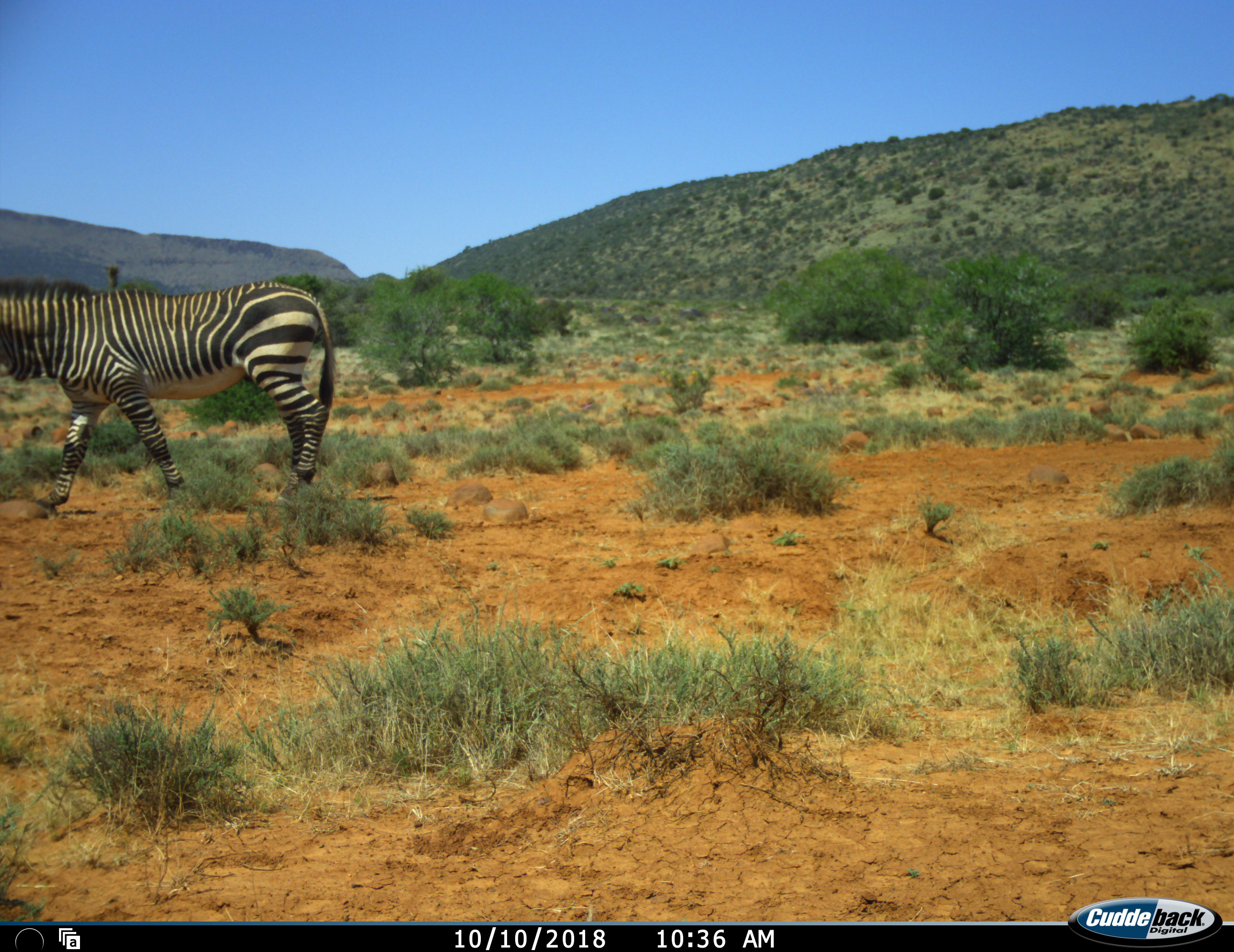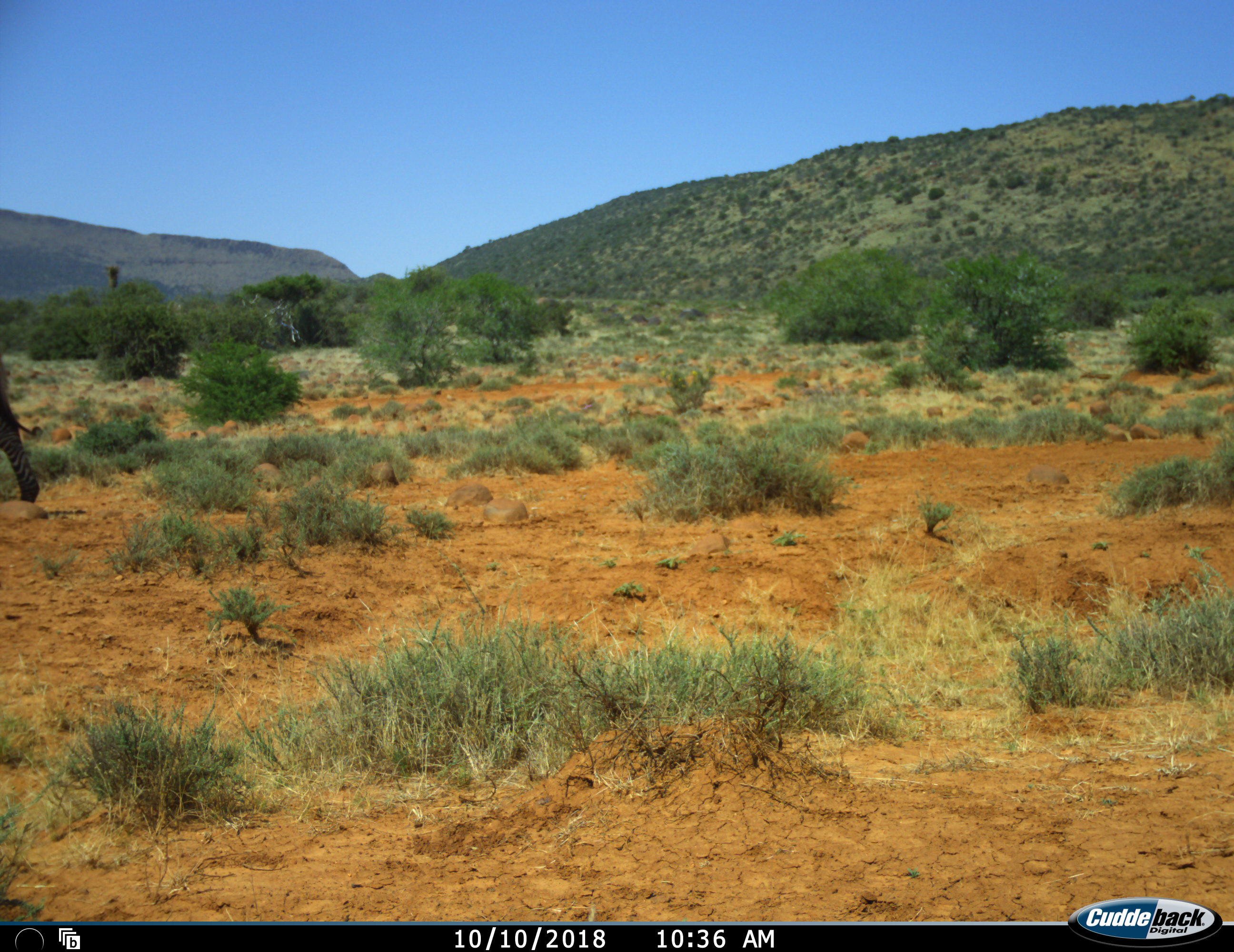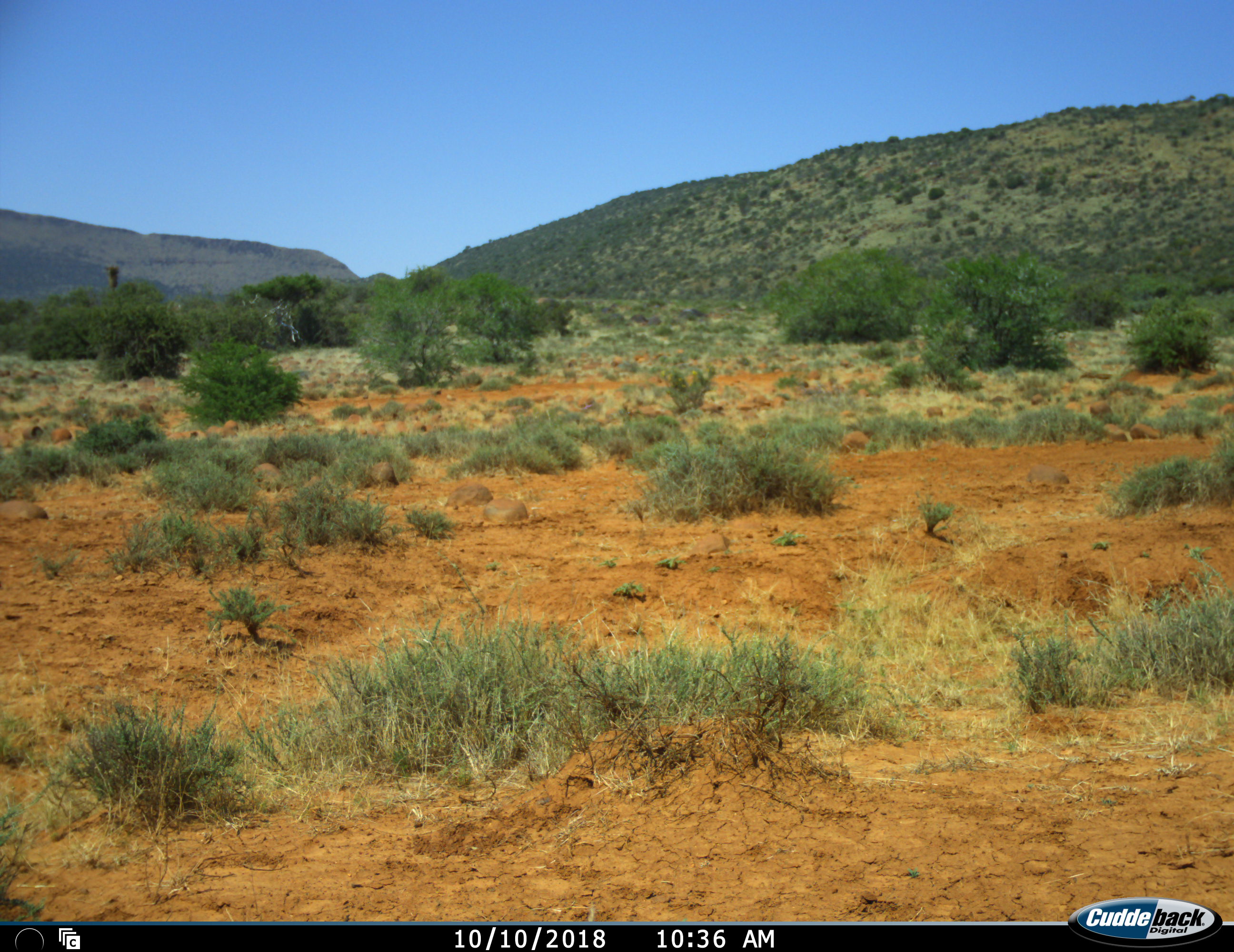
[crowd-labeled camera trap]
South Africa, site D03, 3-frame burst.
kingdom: Animalia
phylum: Chordata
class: Mammalia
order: Perissodactyla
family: Equidae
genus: Equus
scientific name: Equus zebra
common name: mountain zebra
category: zebramountain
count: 1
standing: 0%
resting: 0%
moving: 100%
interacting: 0%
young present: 0%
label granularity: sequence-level